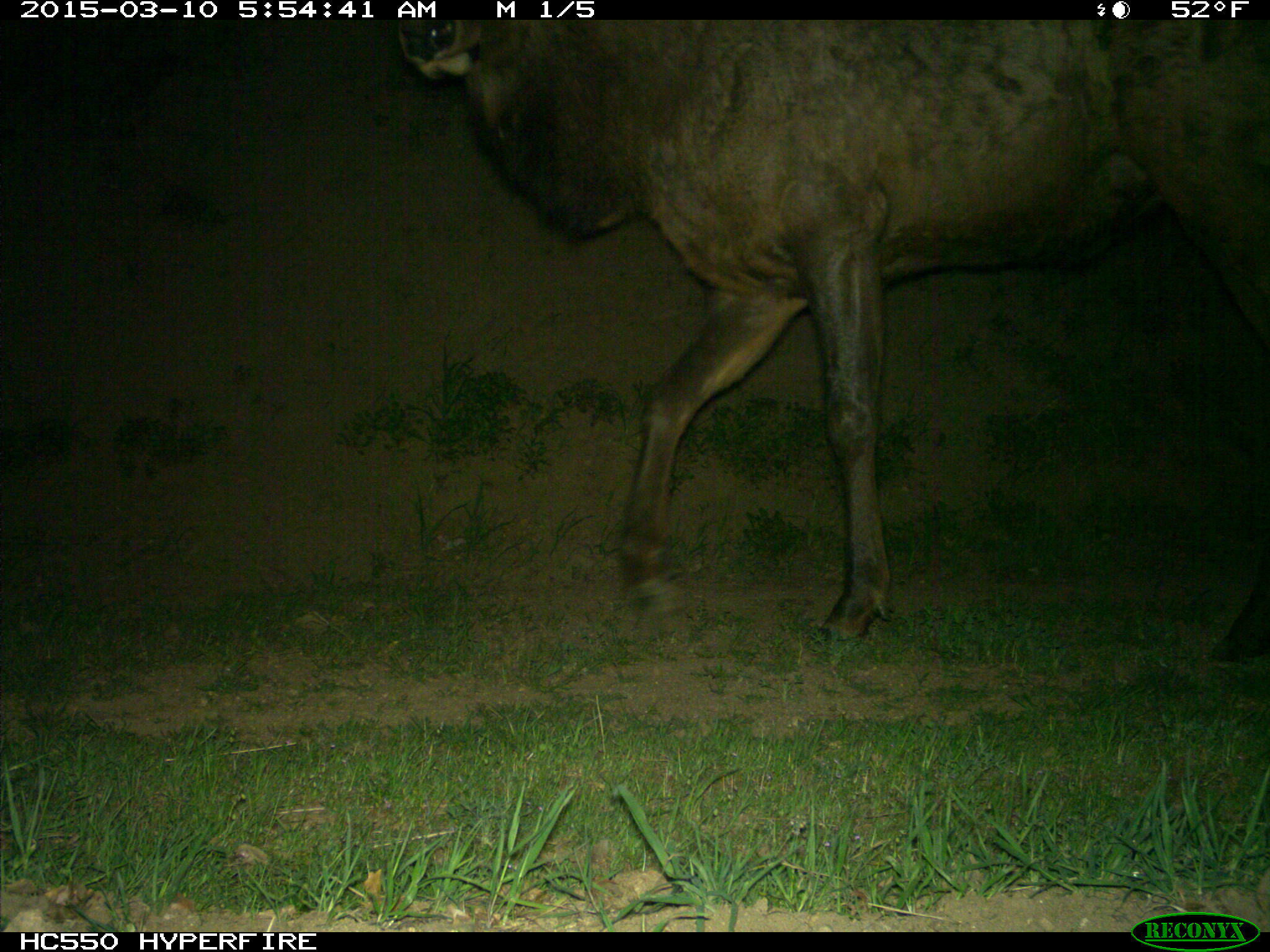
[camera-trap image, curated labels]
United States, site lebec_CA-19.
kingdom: Animalia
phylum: Chordata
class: Mammalia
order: Artiodactyla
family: Cervidae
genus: Cervus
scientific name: Cervus canadensis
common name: elk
Cervus canadensis (elk).